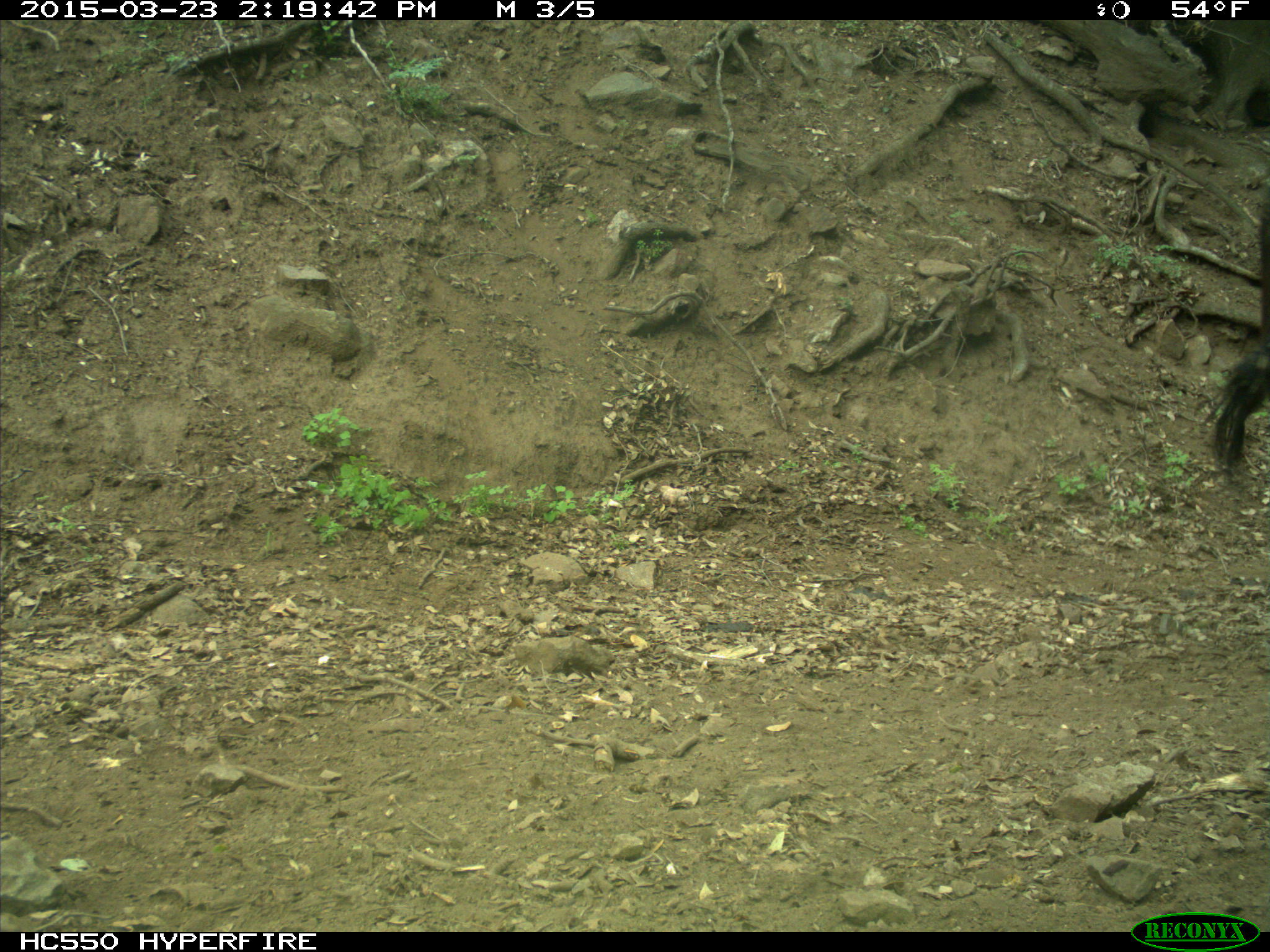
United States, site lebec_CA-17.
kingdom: Animalia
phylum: Chordata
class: Mammalia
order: Artiodactyla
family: Bovidae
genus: Bos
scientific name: Bos taurus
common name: domestic cow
Bos taurus (domestic cow).